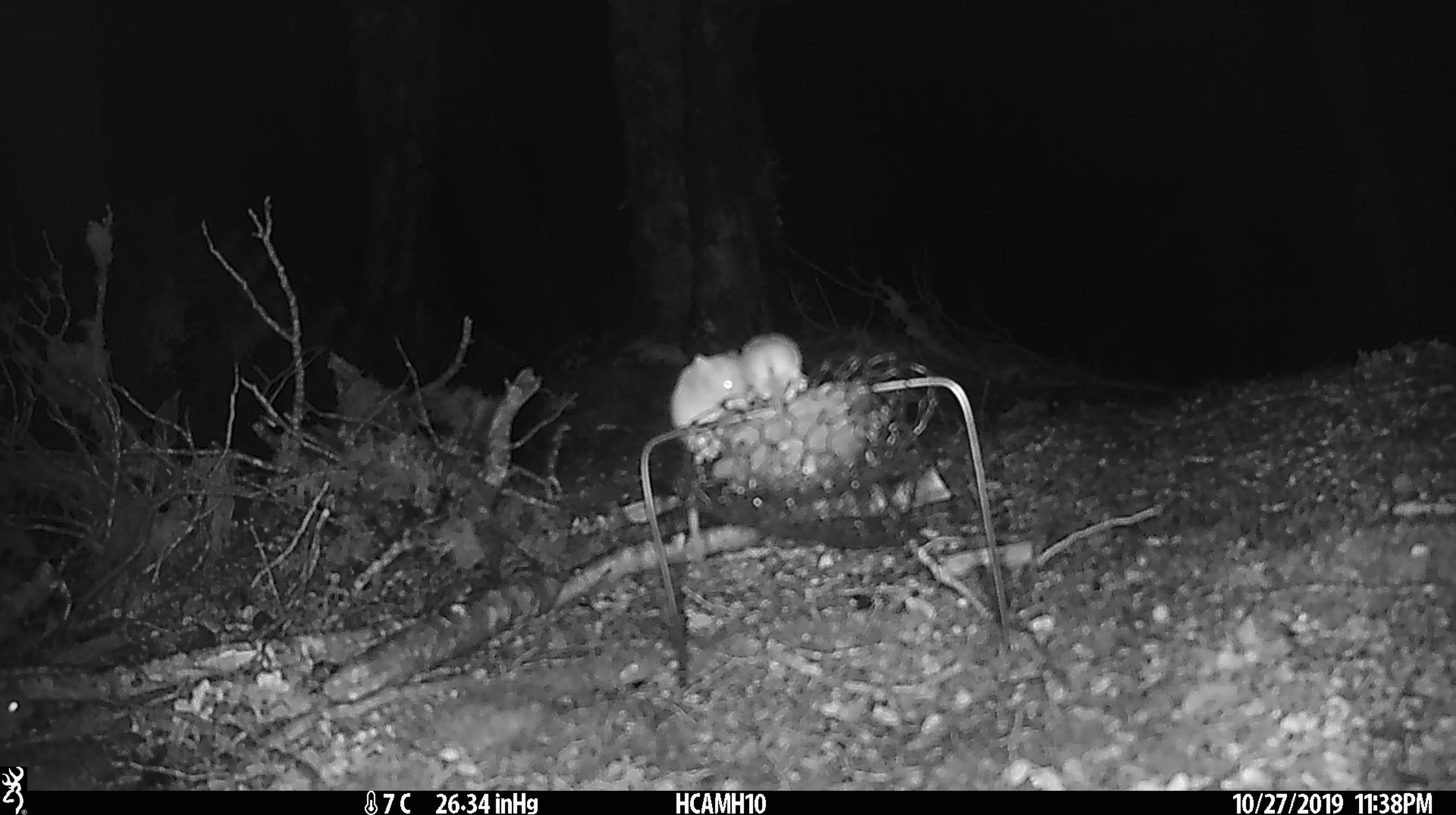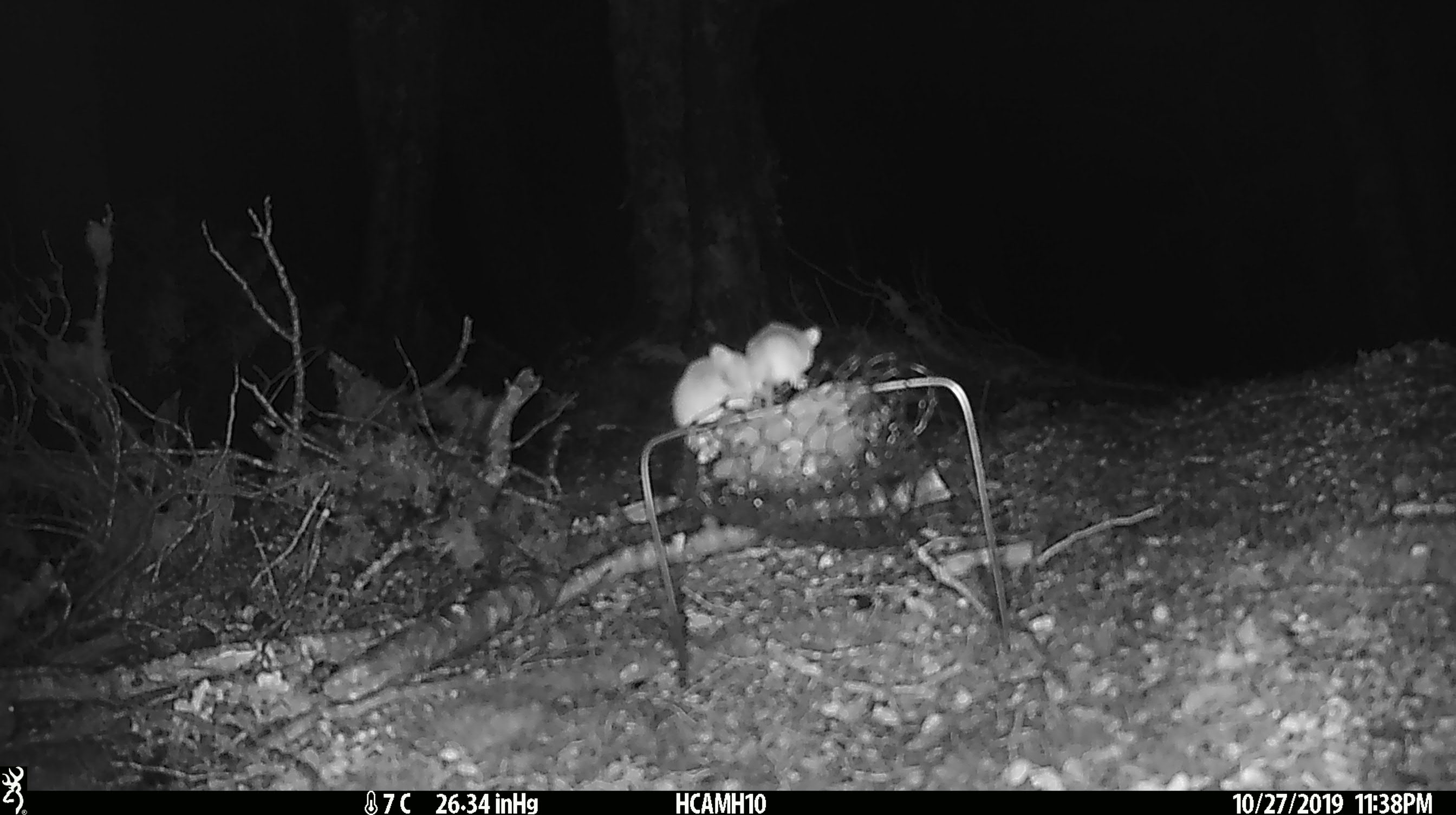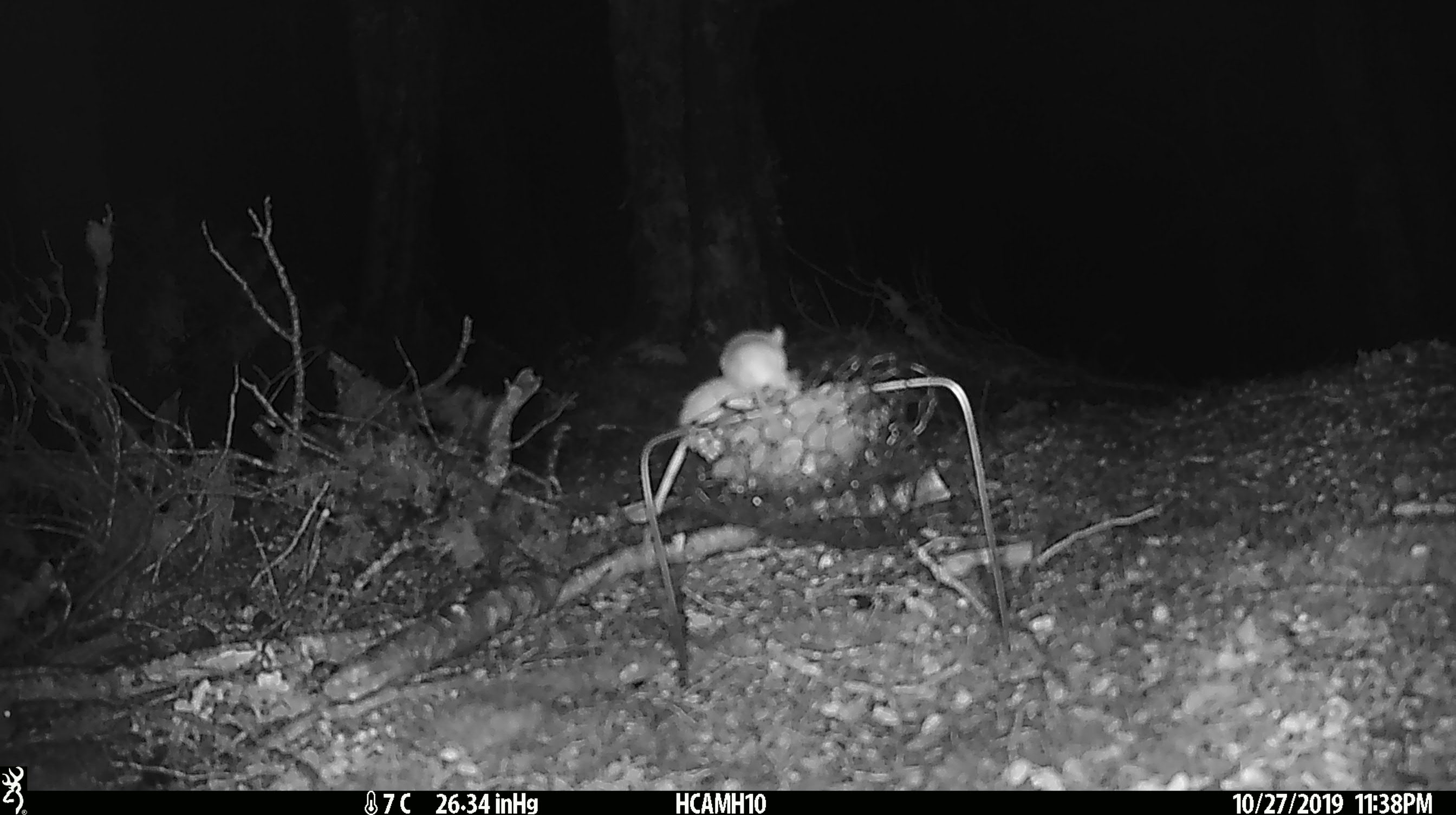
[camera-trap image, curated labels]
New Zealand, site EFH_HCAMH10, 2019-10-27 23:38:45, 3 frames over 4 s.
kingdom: Animalia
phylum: Chordata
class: Mammalia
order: Rodentia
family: Muridae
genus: Mus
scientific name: Mus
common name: mouse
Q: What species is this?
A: Mouse (Mus).